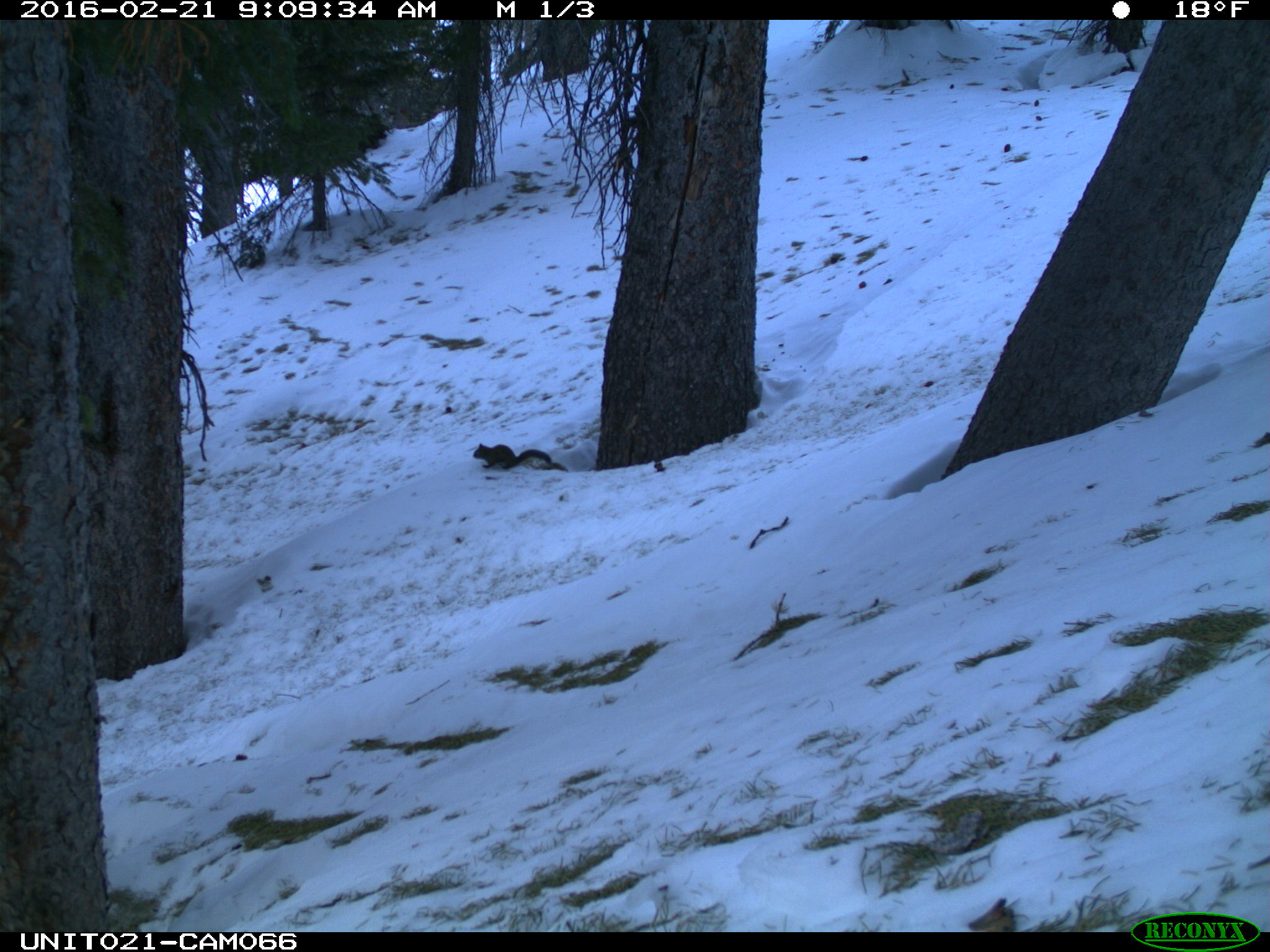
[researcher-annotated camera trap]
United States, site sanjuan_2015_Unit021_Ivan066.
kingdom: Animalia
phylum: Chordata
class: Mammalia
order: Rodentia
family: Sciuridae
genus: Tamiasciurus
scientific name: Tamiasciurus hudsonicus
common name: american red squirrel